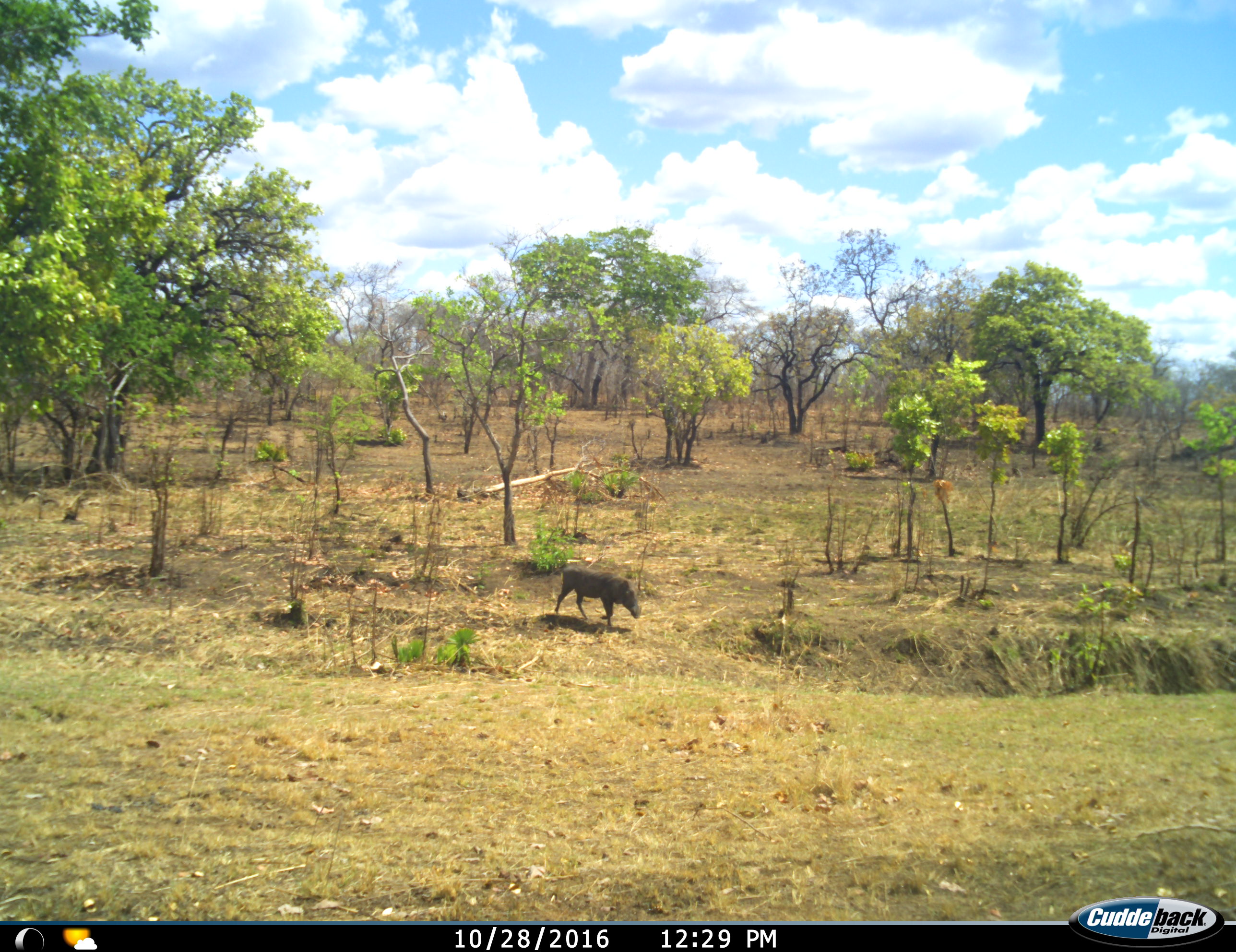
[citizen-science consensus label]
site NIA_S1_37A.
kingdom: Animalia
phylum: Chordata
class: Mammalia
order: Artiodactyla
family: Suidae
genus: Phacochoerus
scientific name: Phacochoerus africanus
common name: warthog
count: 1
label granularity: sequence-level